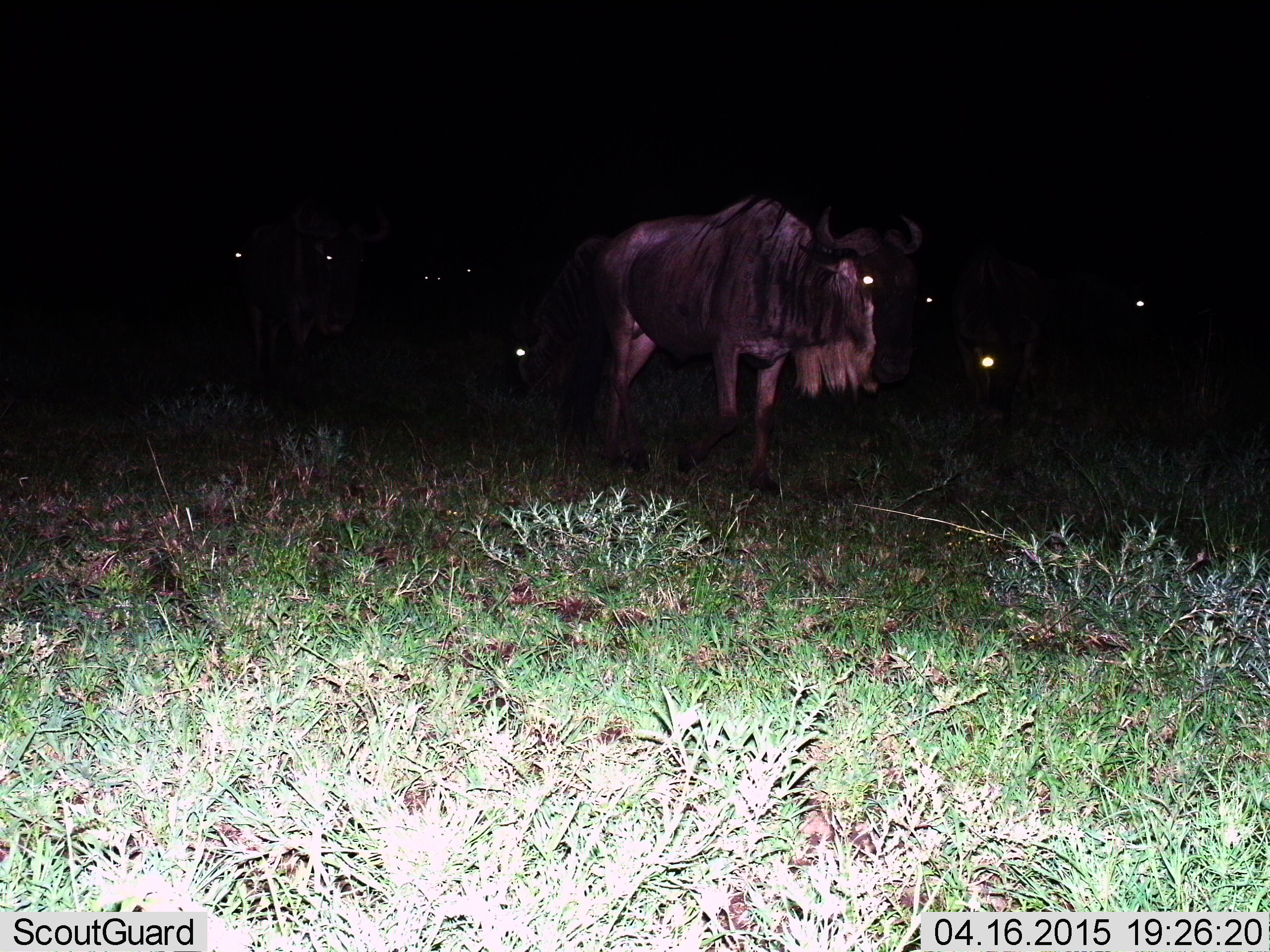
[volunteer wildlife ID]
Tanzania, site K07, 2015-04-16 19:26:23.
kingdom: Animalia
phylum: Chordata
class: Mammalia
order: Artiodactyla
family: Bovidae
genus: Connochaetes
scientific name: Connochaetes taurinus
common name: blue wildebeest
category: wildebeest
Wildebeest (blue wildebeest) (Connochaetes taurinus), count 8. Behavior (volunteer vote fractions): standing 90%, resting 30%, moving 30%, interacting 0%. Young present (vote fraction): 10%. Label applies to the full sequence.